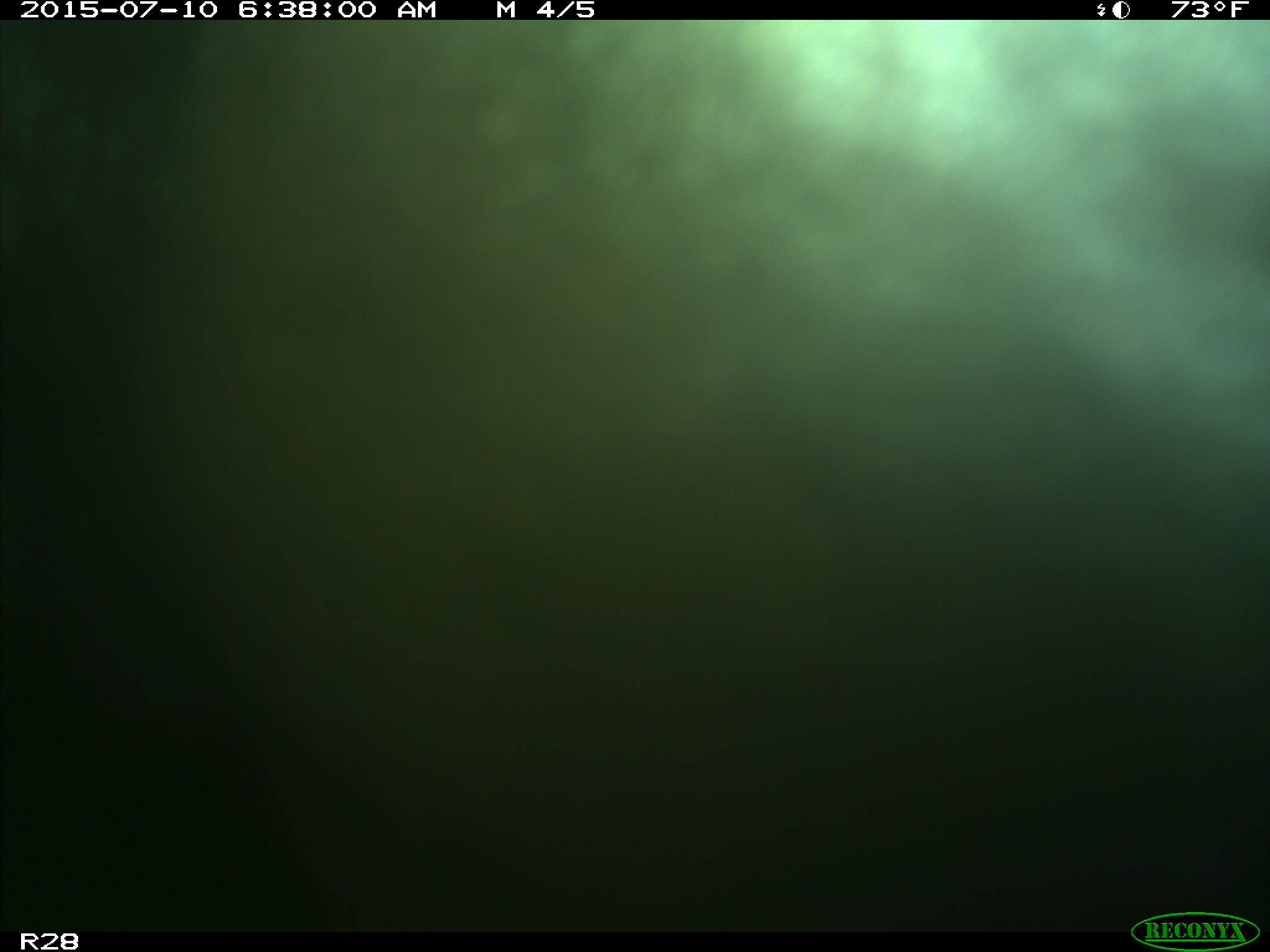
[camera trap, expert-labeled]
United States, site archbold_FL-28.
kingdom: Animalia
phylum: Chordata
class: Mammalia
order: Artiodactyla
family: Bovidae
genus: Bos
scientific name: Bos taurus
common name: domestic cow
Bos taurus (domestic cow).